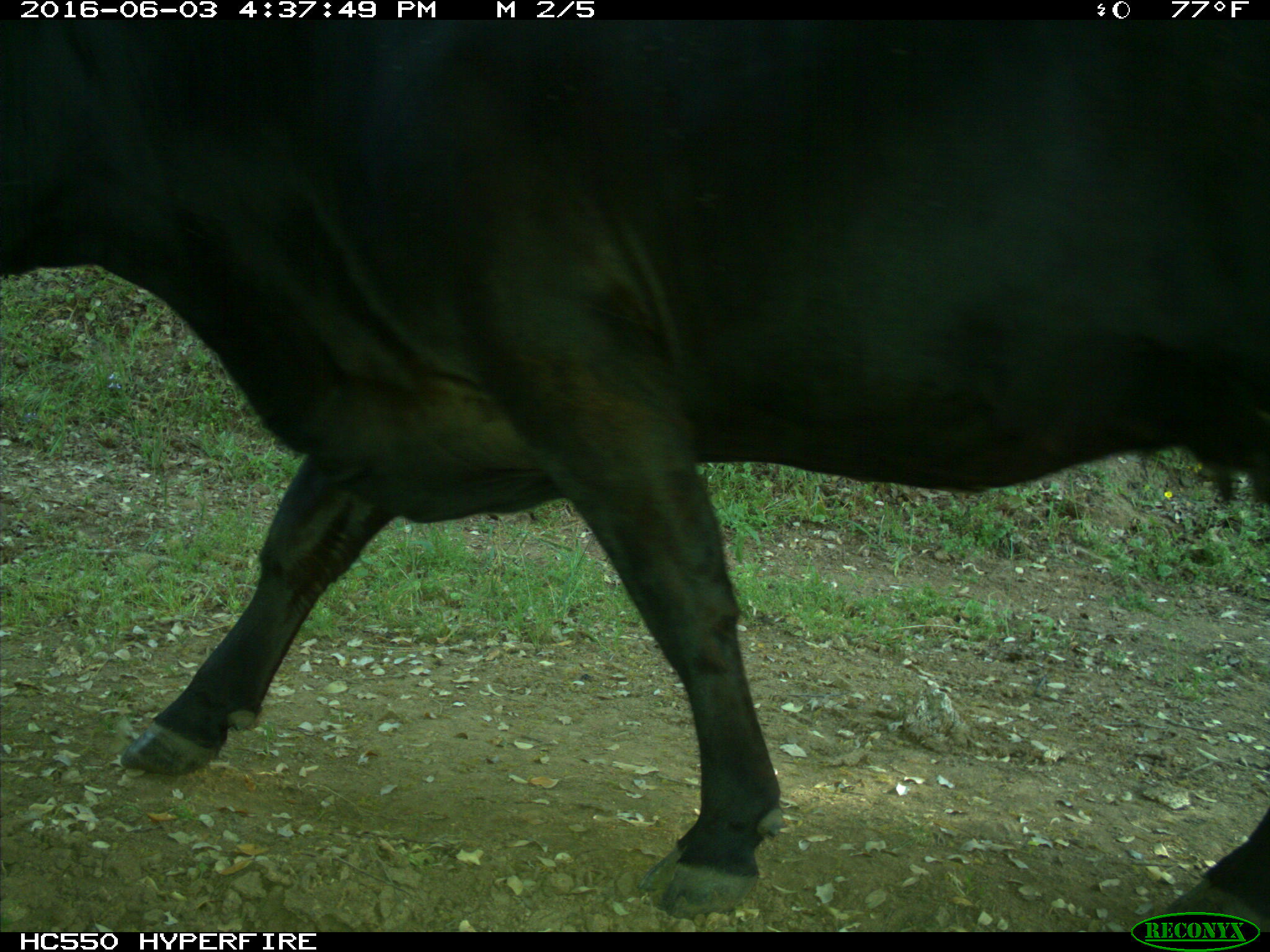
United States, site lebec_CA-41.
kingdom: Animalia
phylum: Chordata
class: Mammalia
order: Artiodactyla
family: Bovidae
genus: Bos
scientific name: Bos taurus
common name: domestic cow